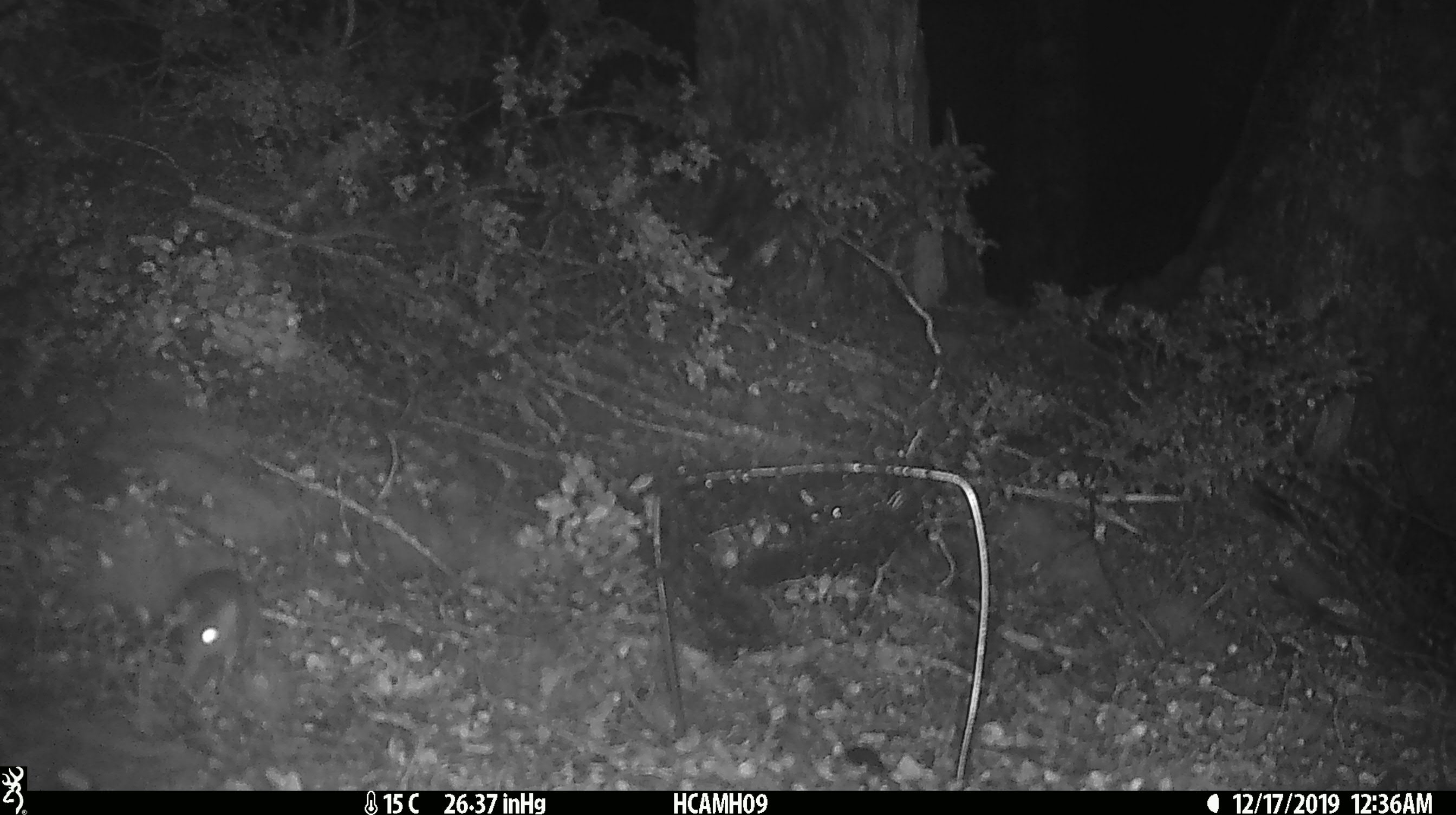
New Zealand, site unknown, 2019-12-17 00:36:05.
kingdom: Animalia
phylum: Chordata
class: Mammalia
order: Rodentia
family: Muridae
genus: Mus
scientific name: Mus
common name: mouse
Mouse (Mus).